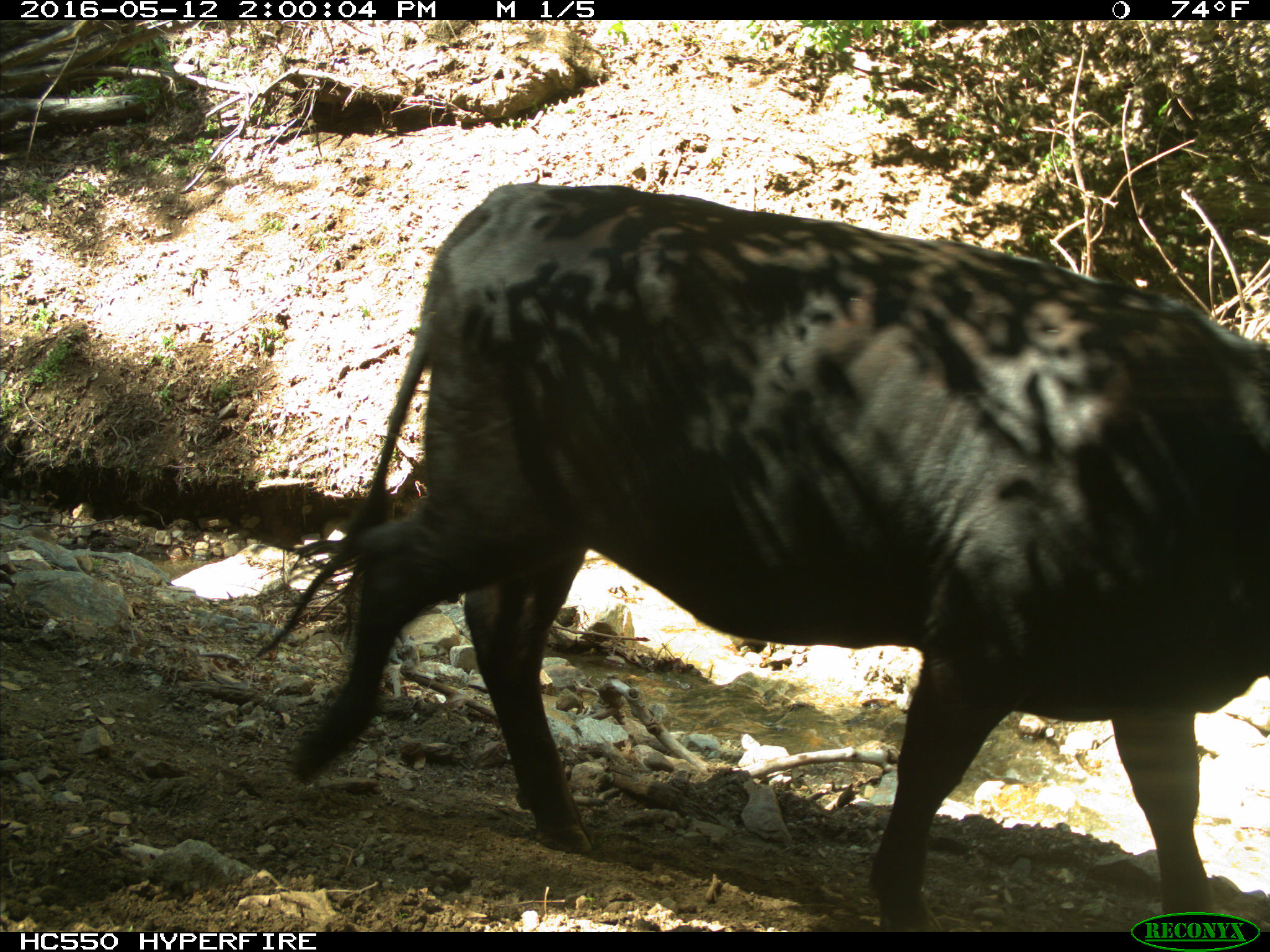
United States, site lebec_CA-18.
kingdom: Animalia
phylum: Chordata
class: Mammalia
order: Artiodactyla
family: Bovidae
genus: Bos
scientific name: Bos taurus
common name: domestic cow